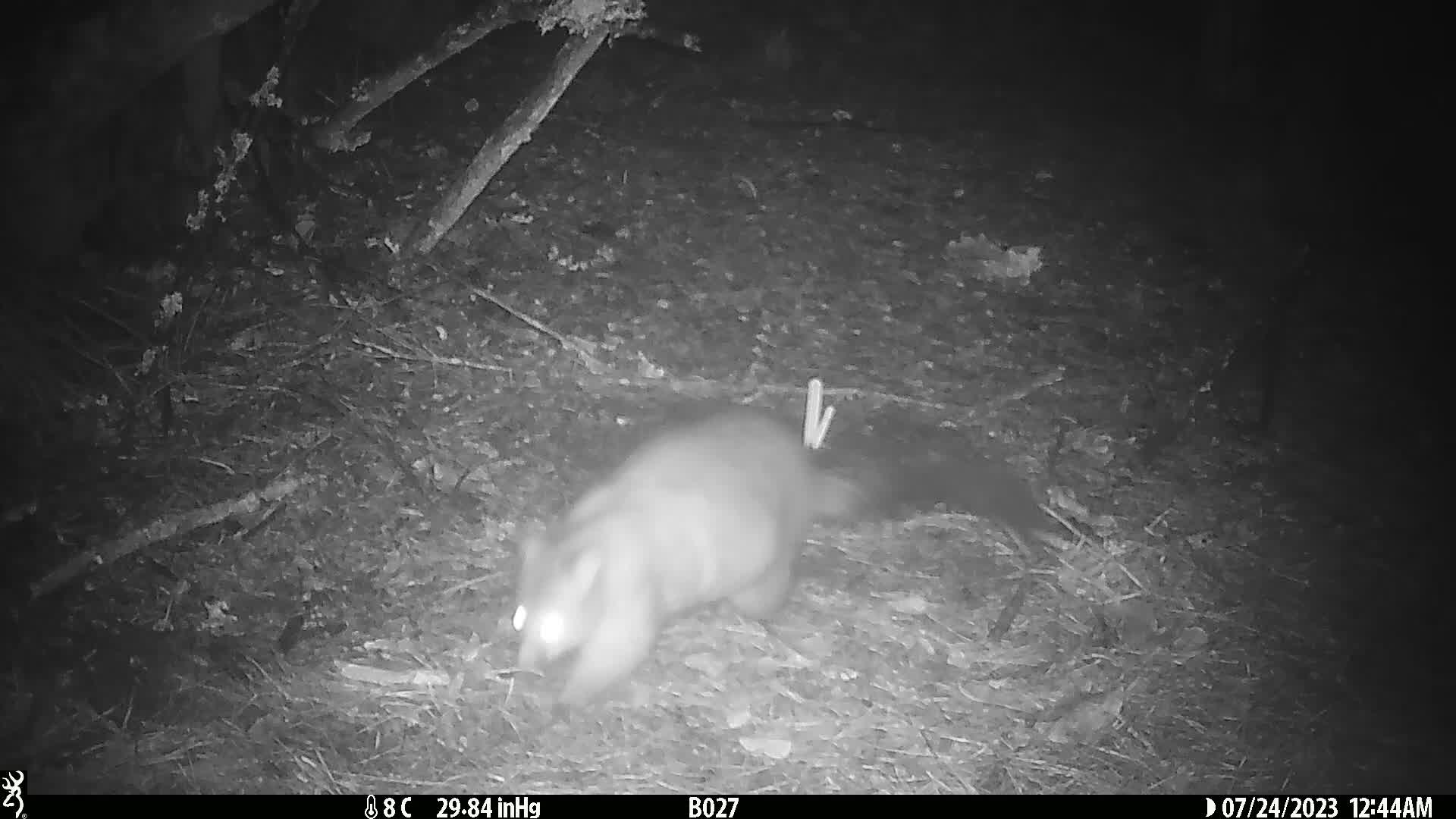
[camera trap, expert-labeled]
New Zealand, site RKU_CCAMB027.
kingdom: Animalia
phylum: Chordata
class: Mammalia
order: Diprotodontia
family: Phalangeridae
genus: Trichosurus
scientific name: Trichosurus vulpecula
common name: common brushtail possum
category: possum